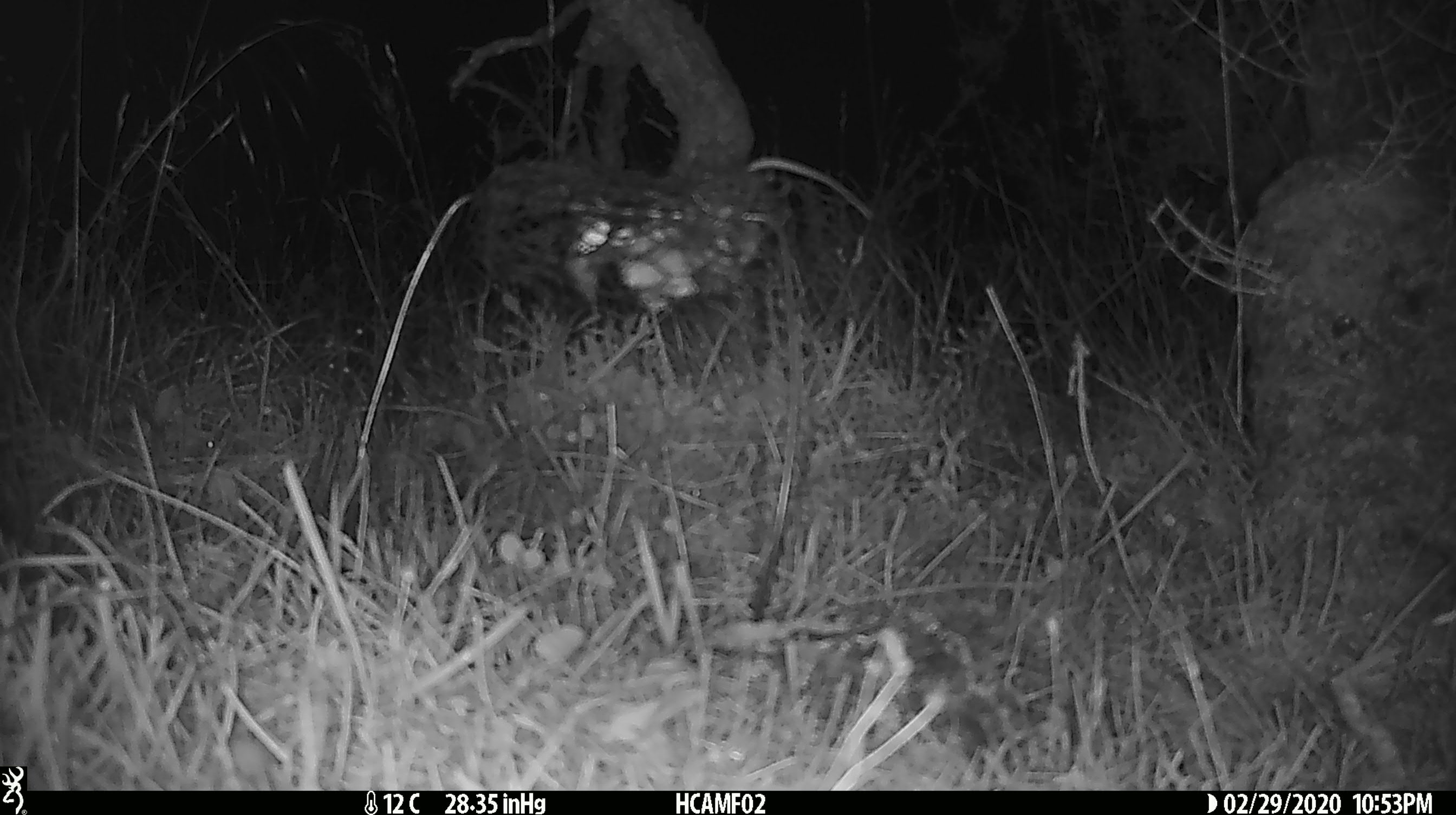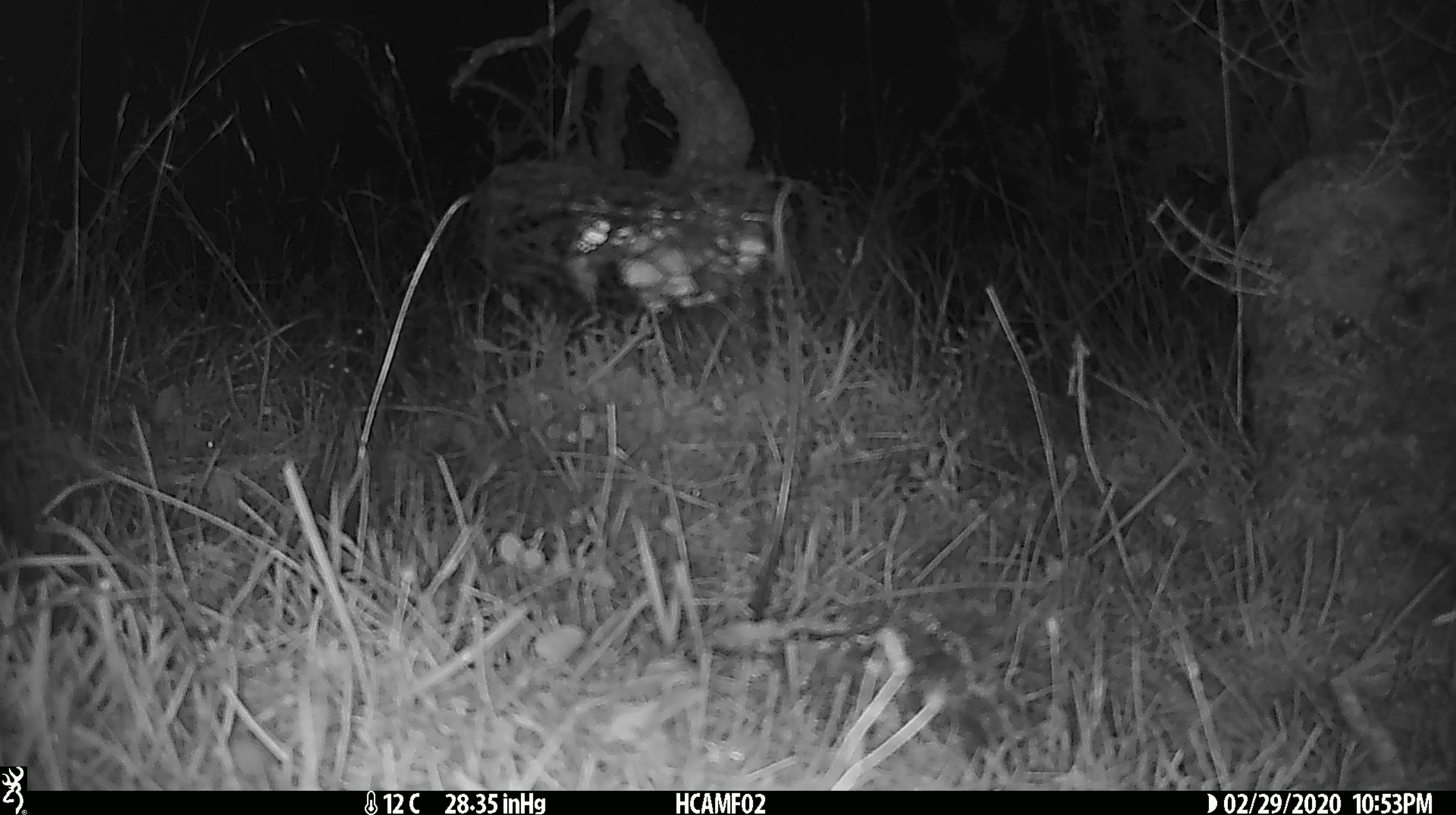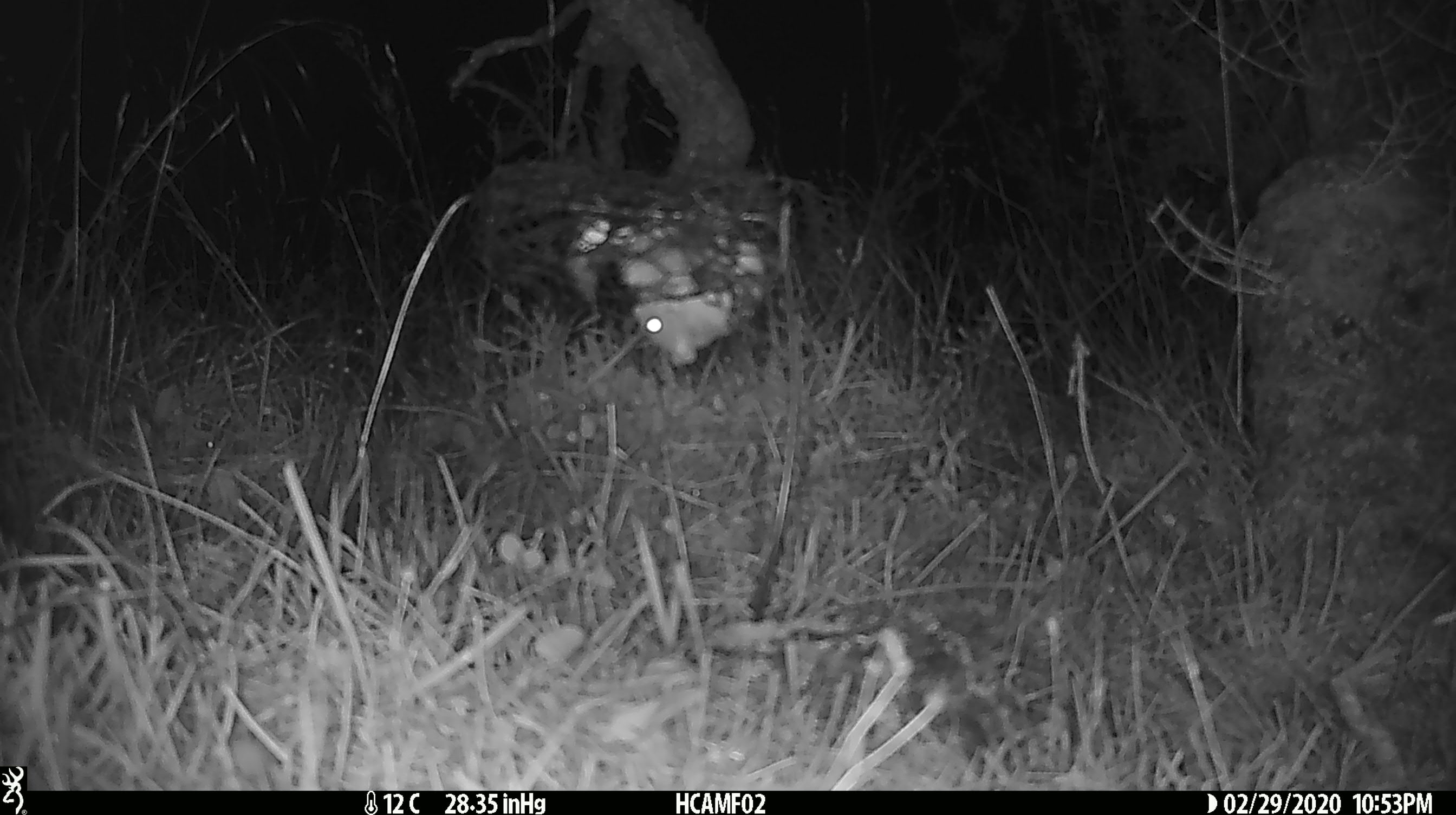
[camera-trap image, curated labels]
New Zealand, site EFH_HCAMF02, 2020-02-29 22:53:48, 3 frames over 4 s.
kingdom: Animalia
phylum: Chordata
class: Mammalia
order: Rodentia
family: Muridae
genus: Mus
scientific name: Mus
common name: mouse